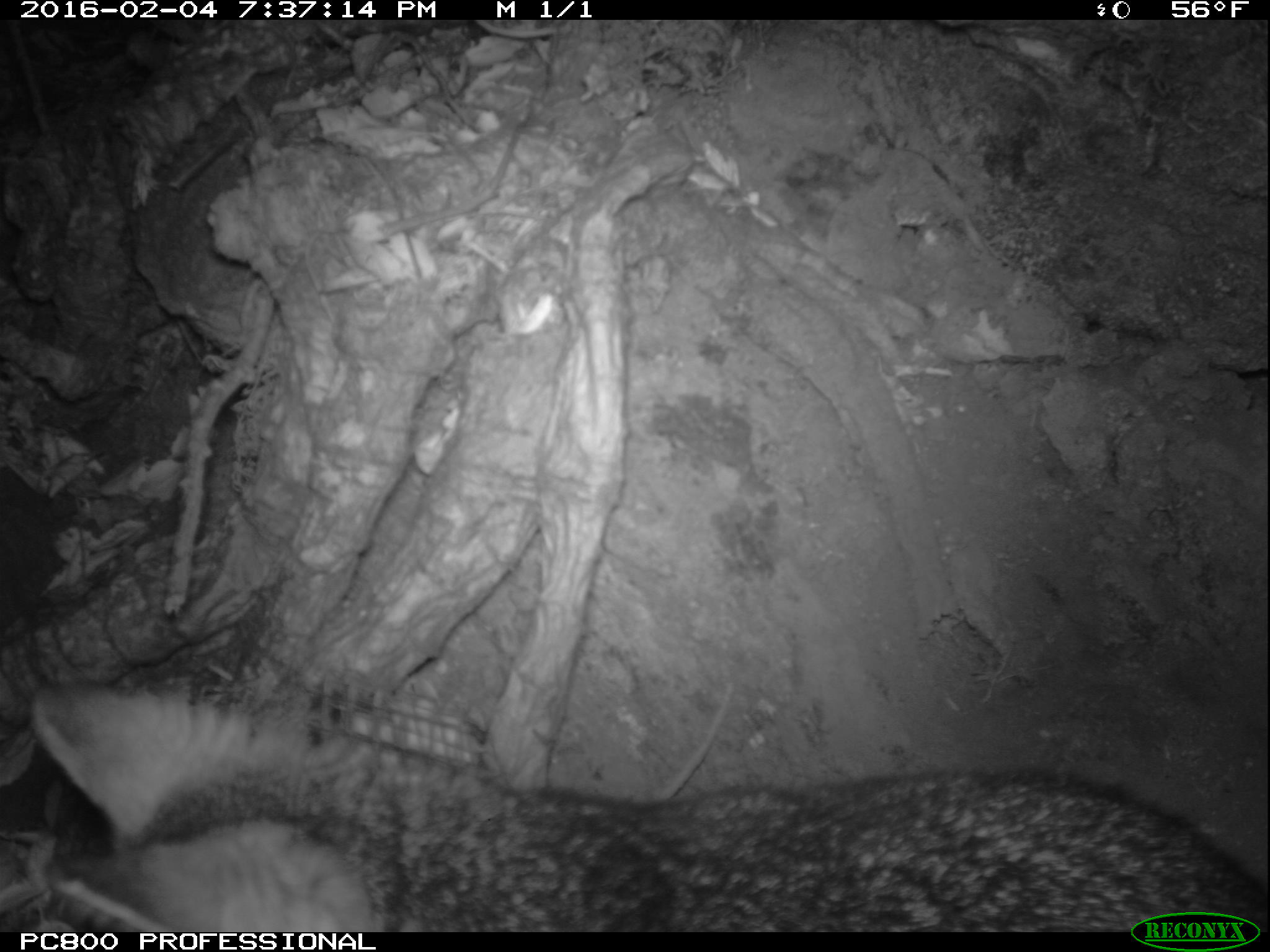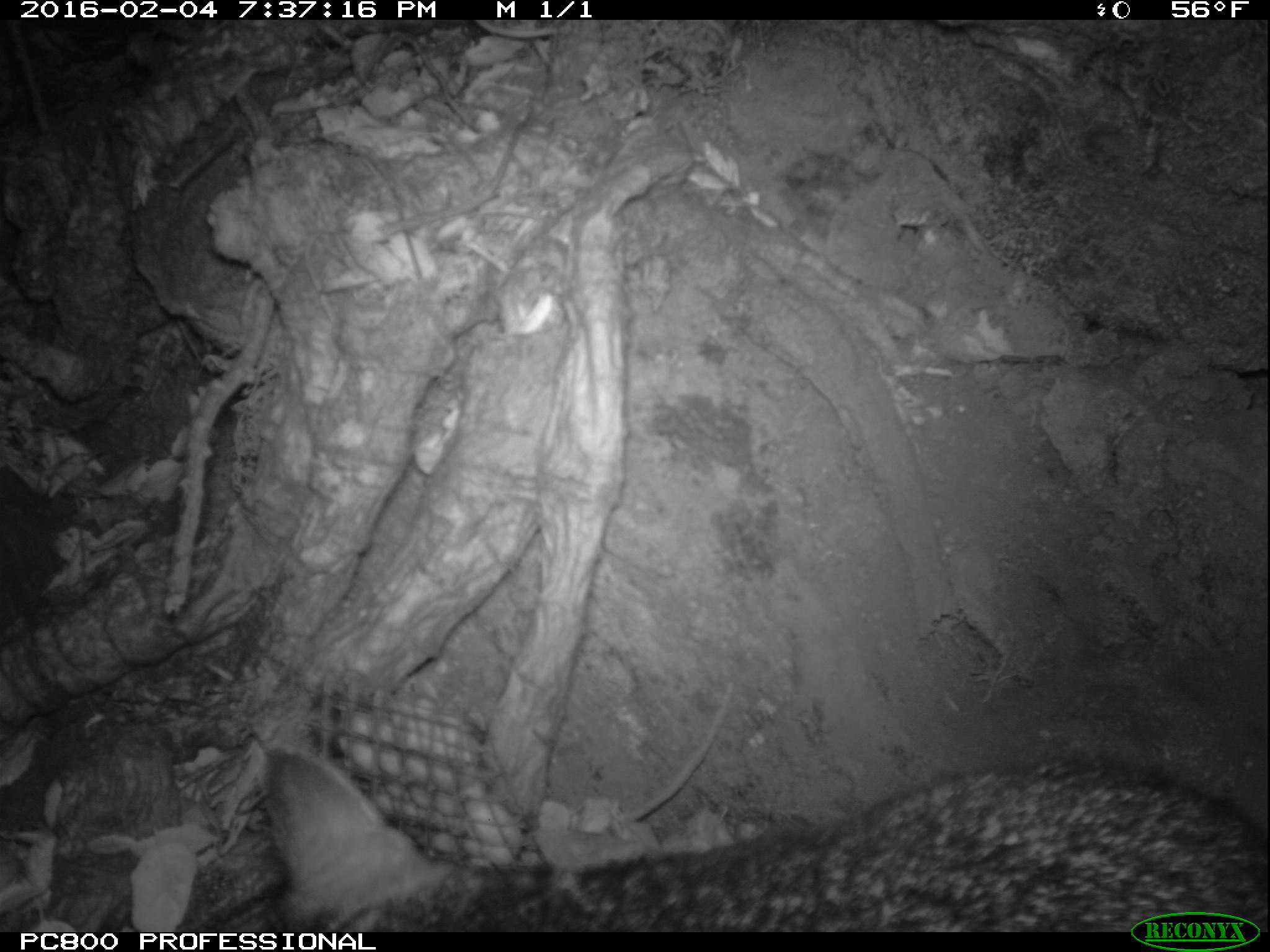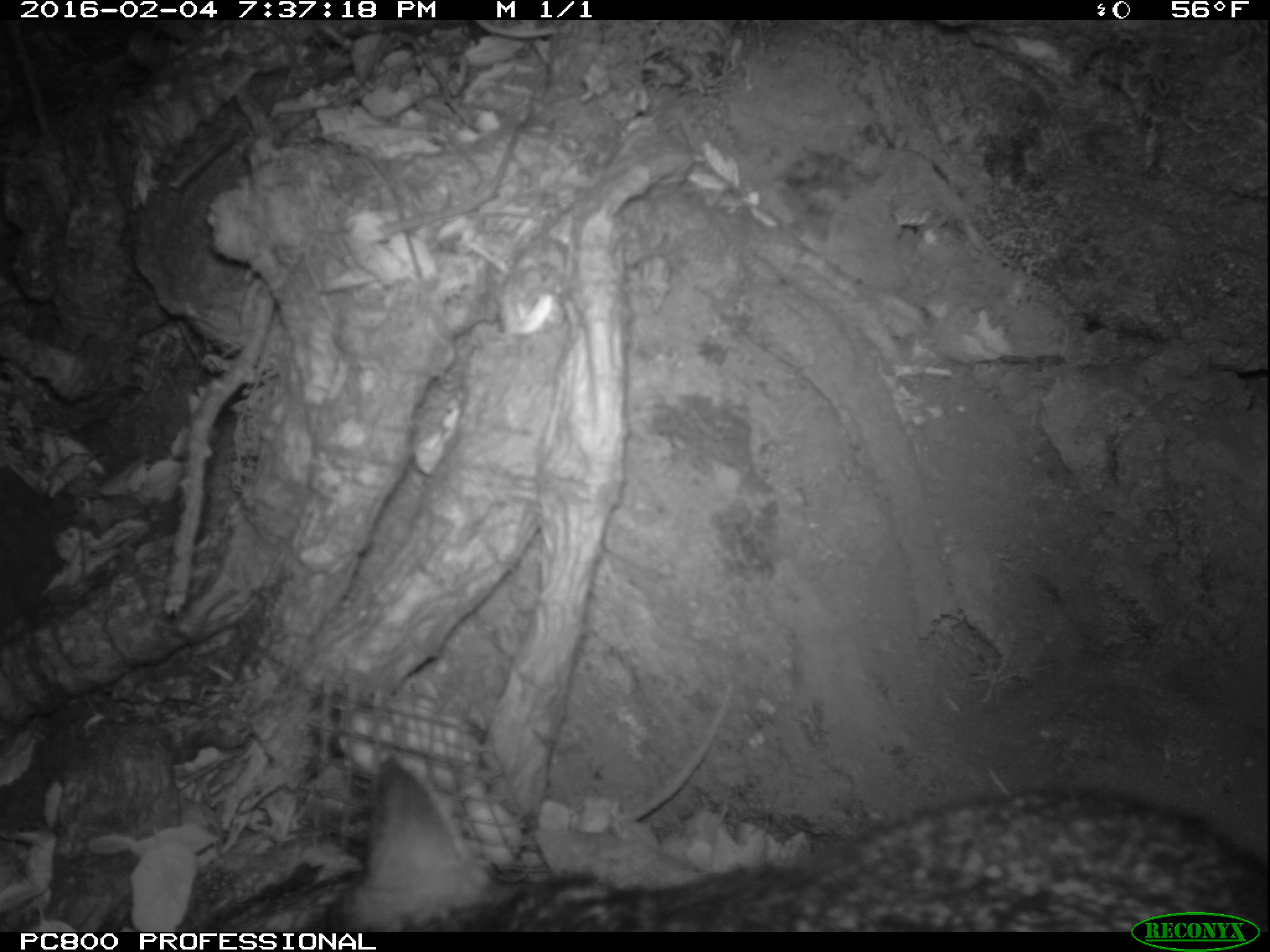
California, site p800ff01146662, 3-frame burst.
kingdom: Animalia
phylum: Chordata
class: Mammalia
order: Carnivora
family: Canidae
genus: Urocyon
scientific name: Urocyon littoralis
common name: island fox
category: fox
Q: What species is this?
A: Fox (island fox) (Urocyon littoralis).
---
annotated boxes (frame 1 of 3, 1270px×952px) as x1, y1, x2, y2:
fox: 24, 672, 1269, 929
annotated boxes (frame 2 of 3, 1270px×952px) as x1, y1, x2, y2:
fox: 261, 745, 1268, 932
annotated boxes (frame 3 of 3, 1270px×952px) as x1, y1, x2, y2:
fox: 312, 757, 1269, 930